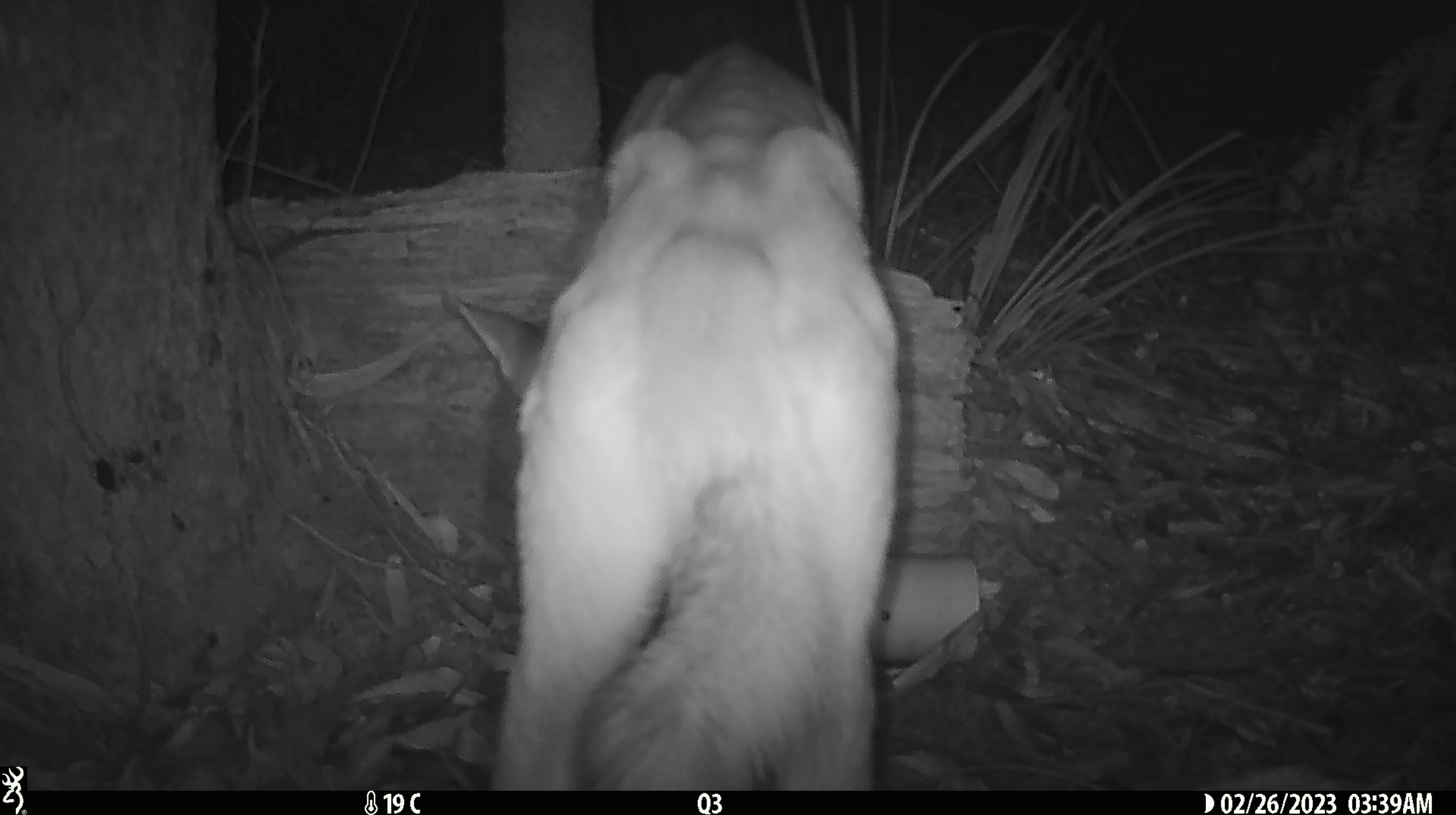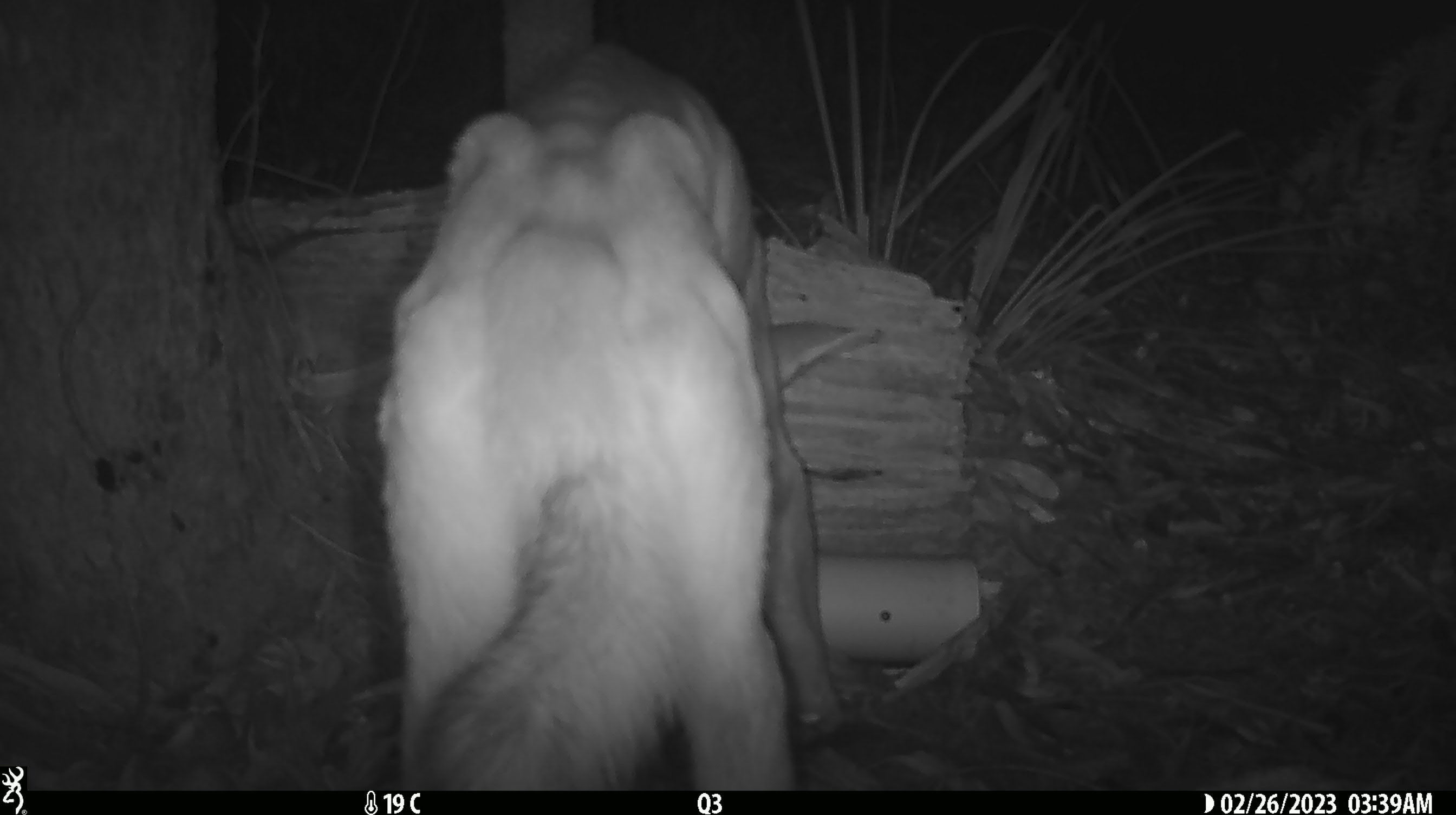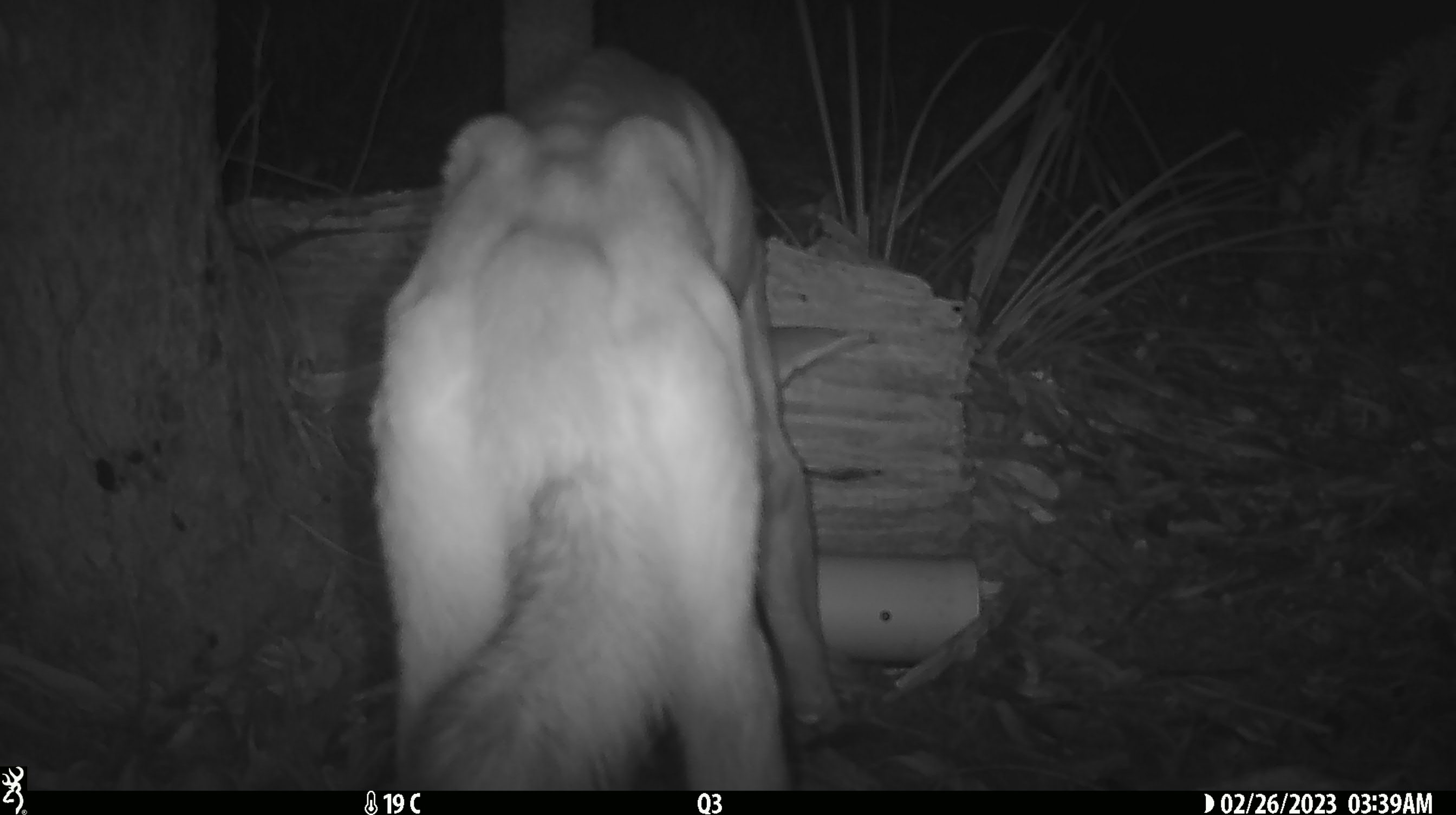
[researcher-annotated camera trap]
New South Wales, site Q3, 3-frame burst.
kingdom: Animalia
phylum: Chordata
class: Mammalia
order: Carnivora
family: Canidae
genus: Canis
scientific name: Canis familiaris dingo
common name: dingo